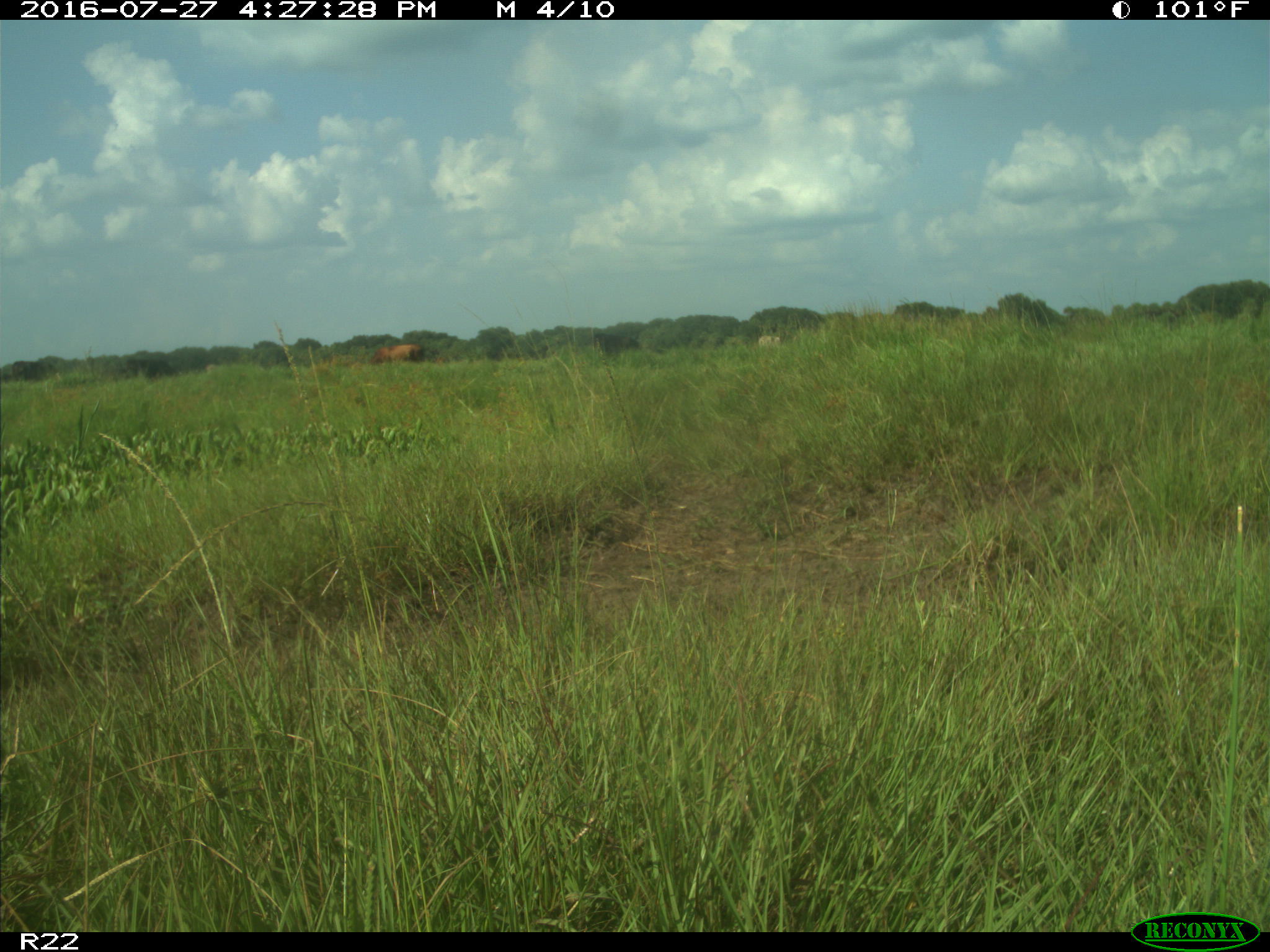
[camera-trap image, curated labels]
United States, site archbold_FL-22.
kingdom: Animalia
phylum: Chordata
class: Mammalia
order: Artiodactyla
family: Bovidae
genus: Bos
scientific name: Bos taurus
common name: domestic cow